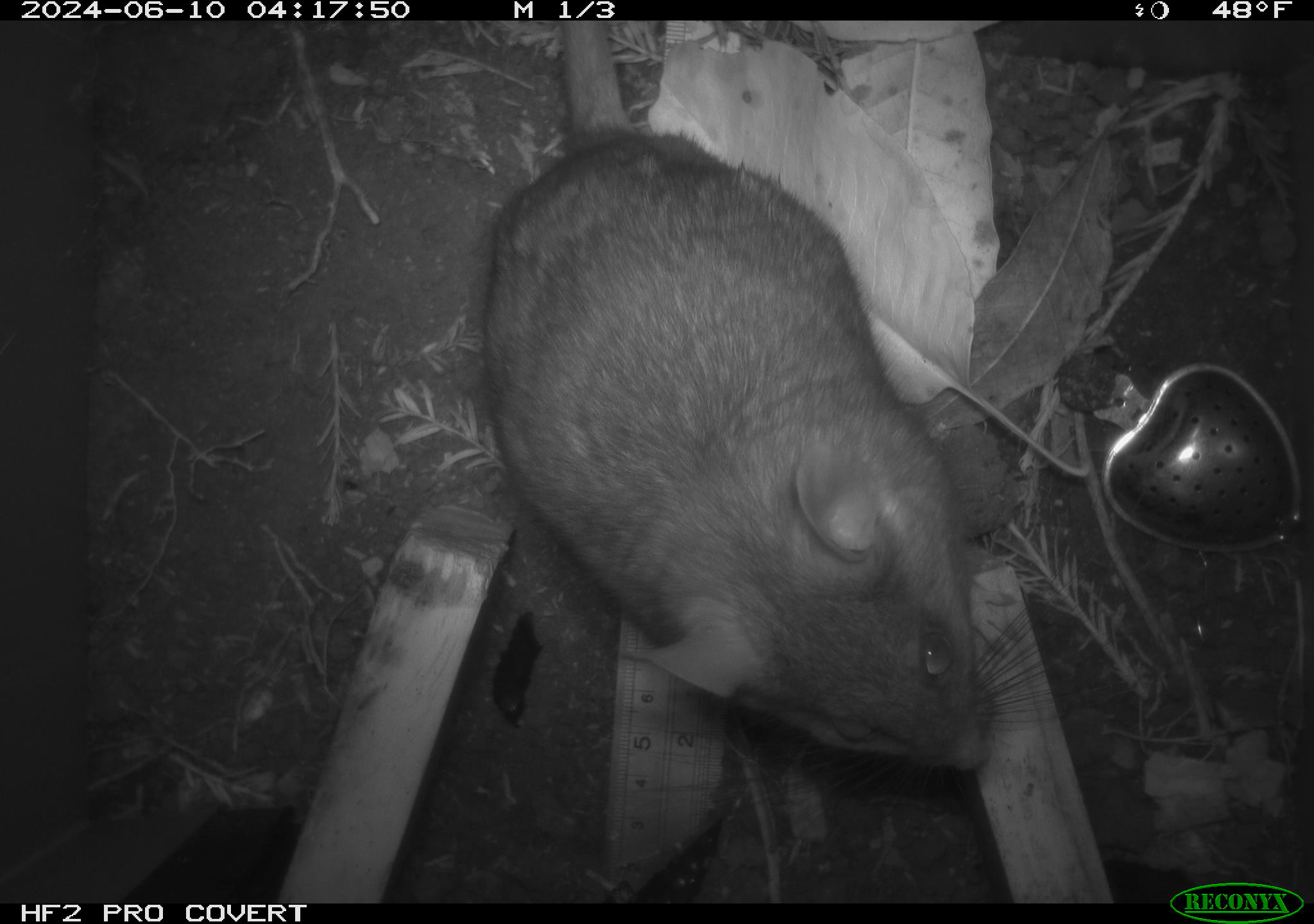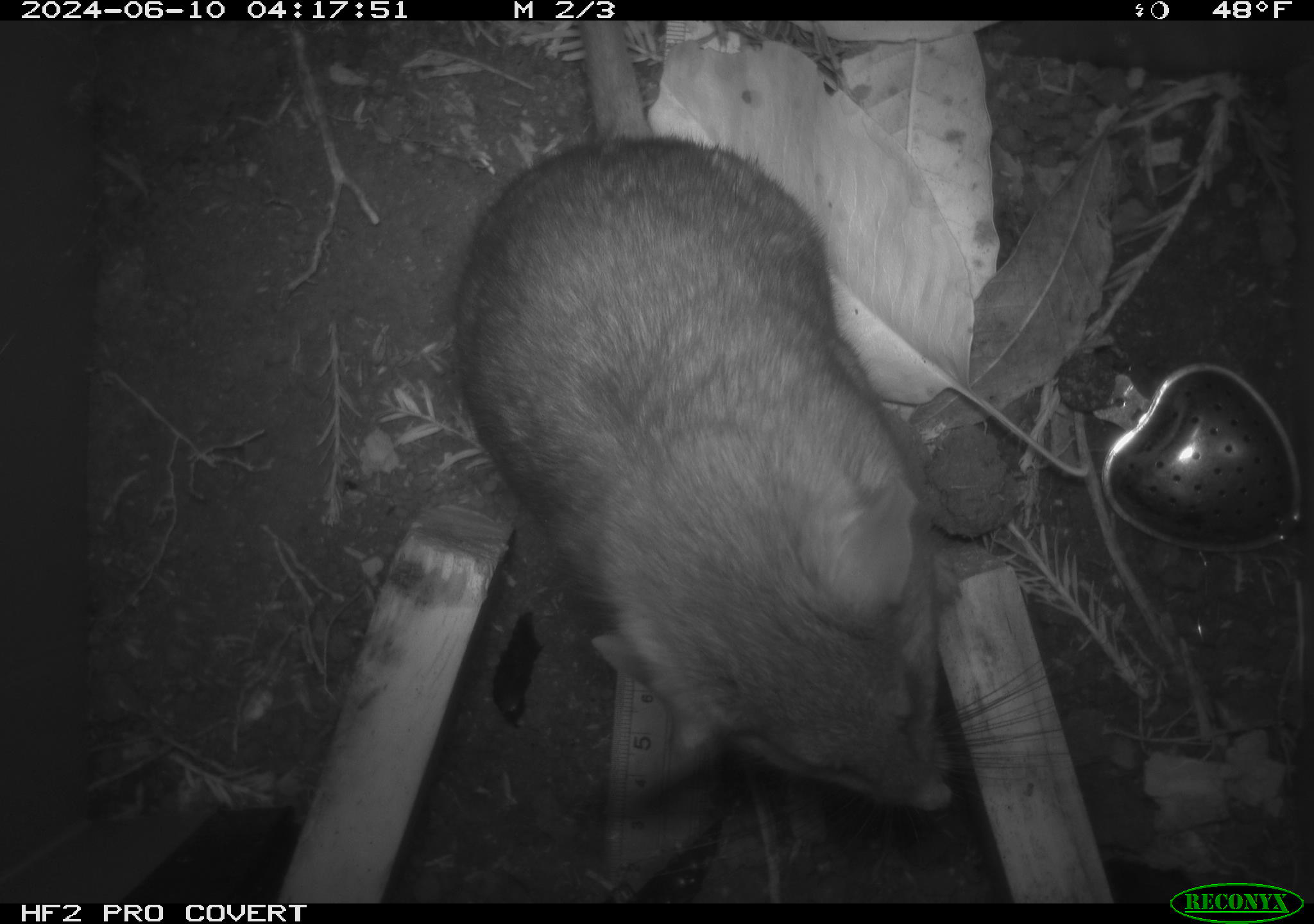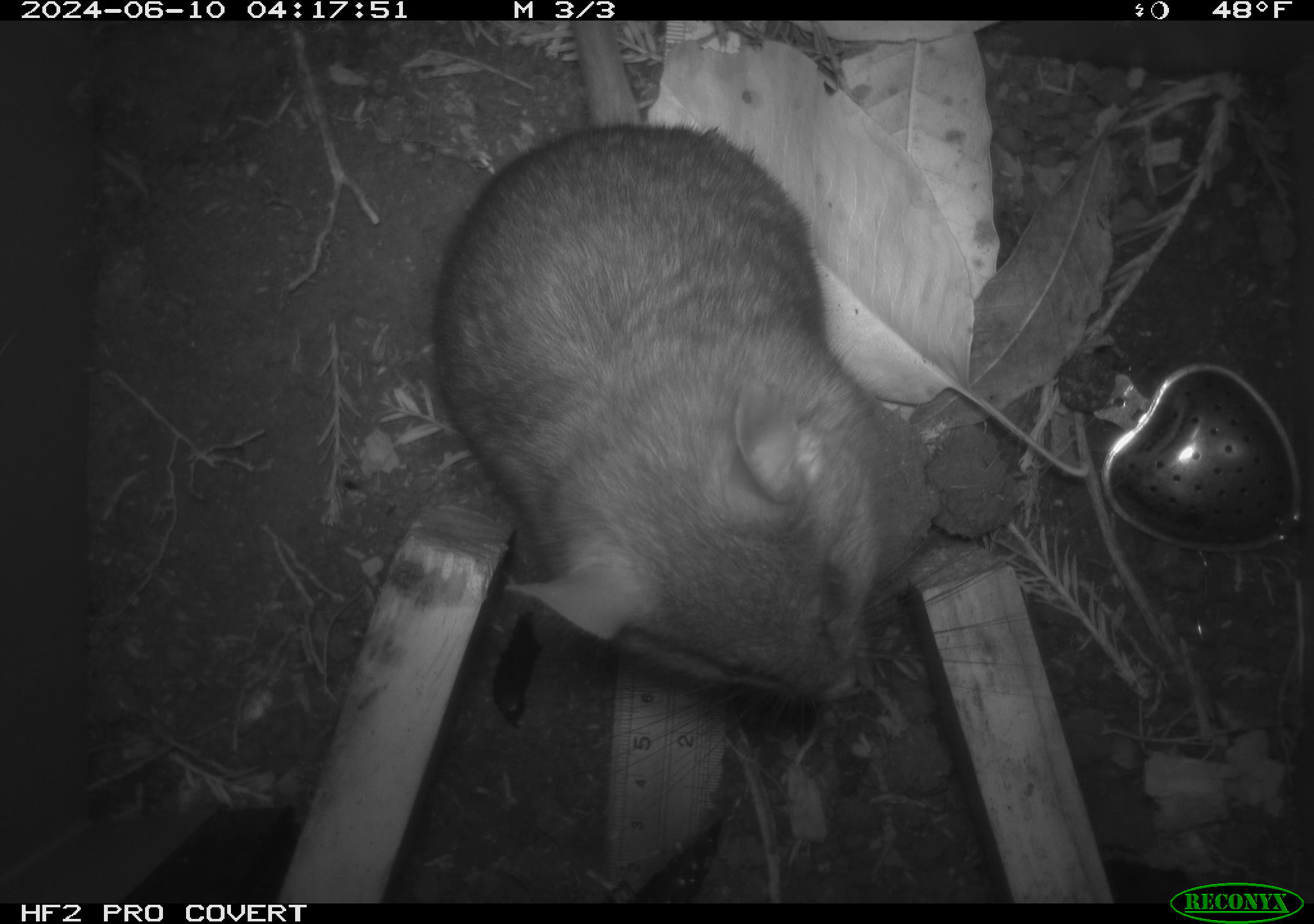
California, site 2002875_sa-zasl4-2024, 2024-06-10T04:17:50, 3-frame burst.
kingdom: Animalia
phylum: Chordata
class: Mammalia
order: Rodentia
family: Cricetidae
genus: Neotoma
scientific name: Neotoma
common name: pack rat or woodrat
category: neotoma species